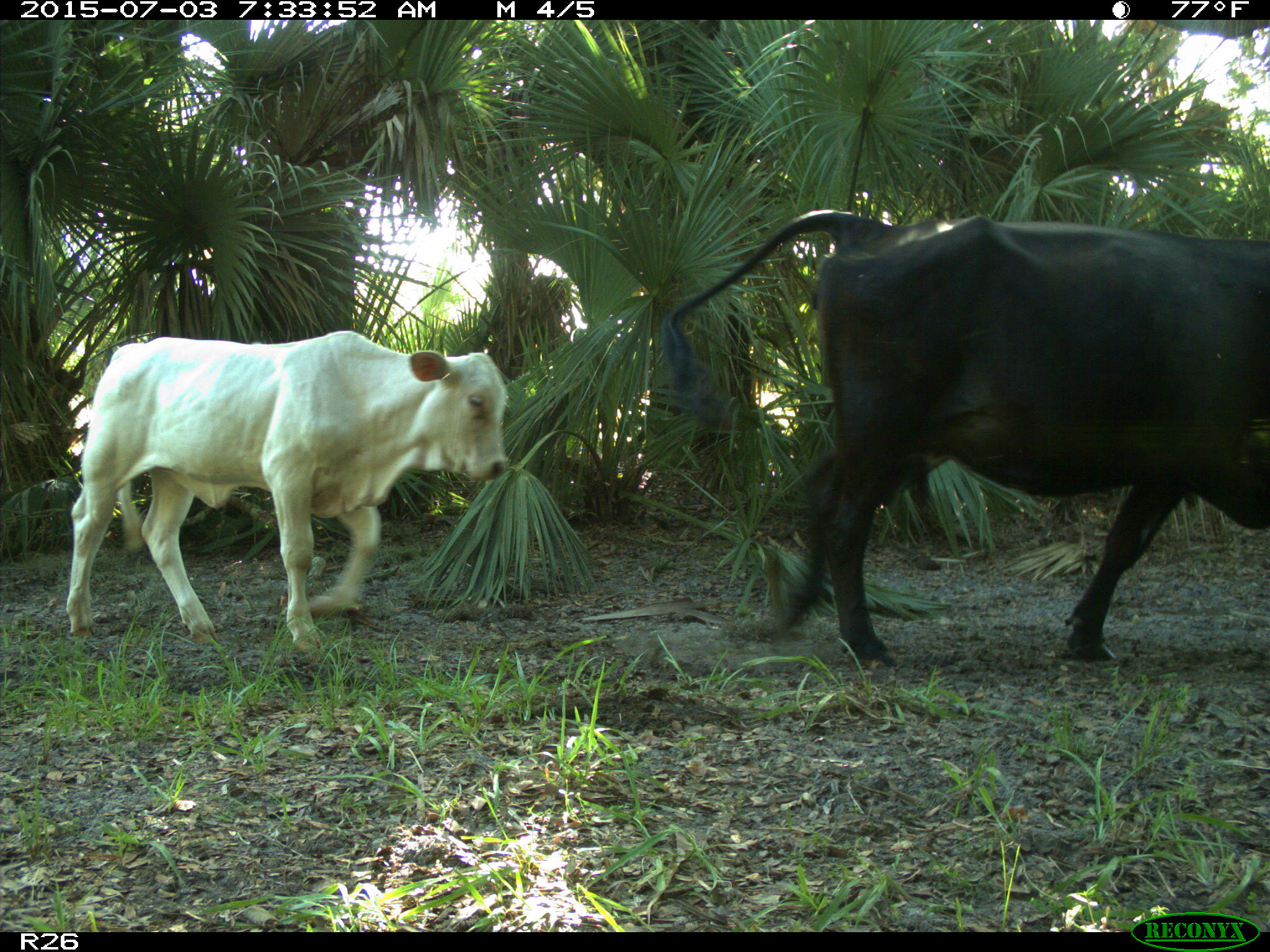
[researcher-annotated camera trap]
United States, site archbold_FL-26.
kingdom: Animalia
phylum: Chordata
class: Mammalia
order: Artiodactyla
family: Bovidae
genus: Bos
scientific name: Bos taurus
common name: domestic cow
Bos taurus (domestic cow).